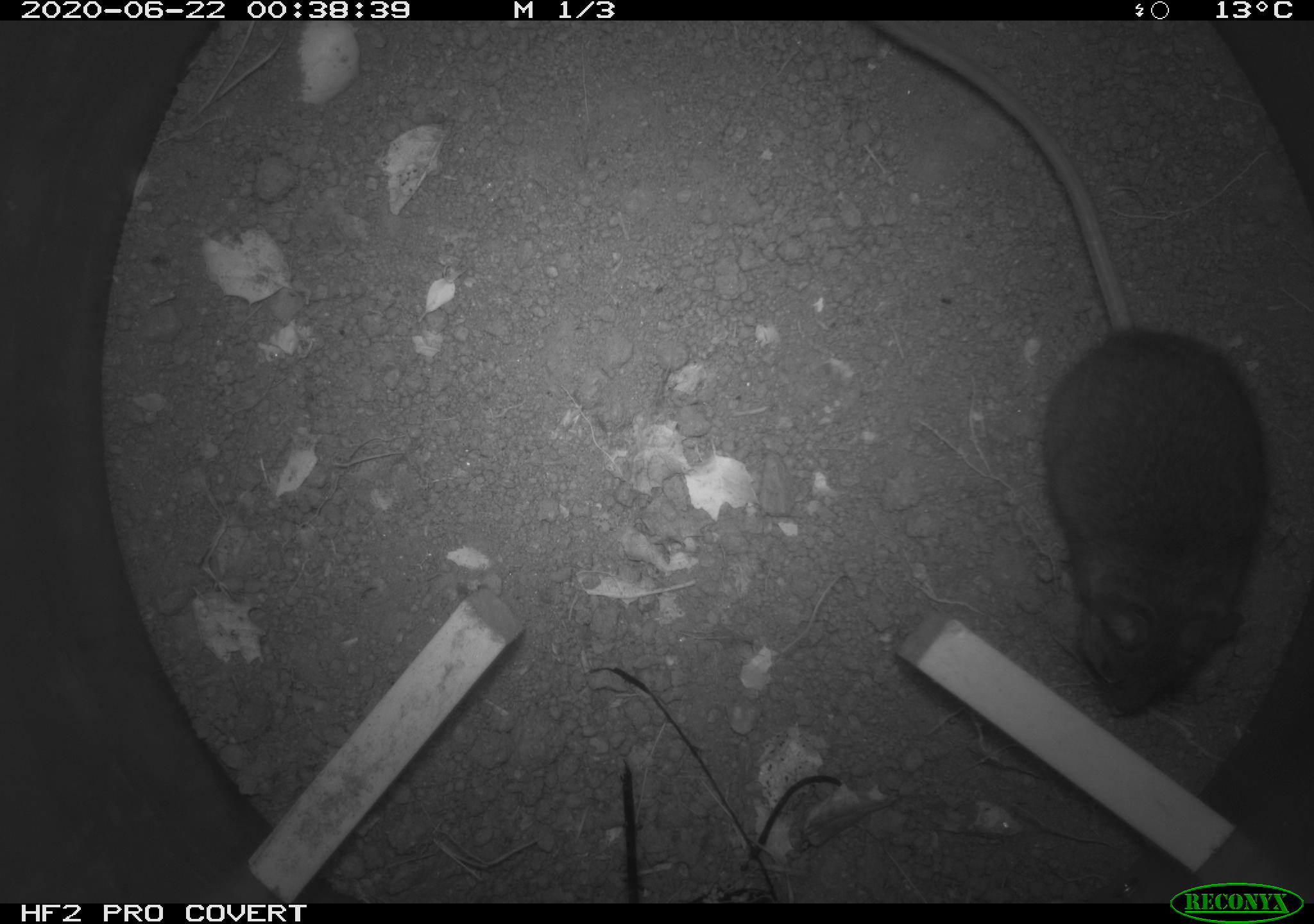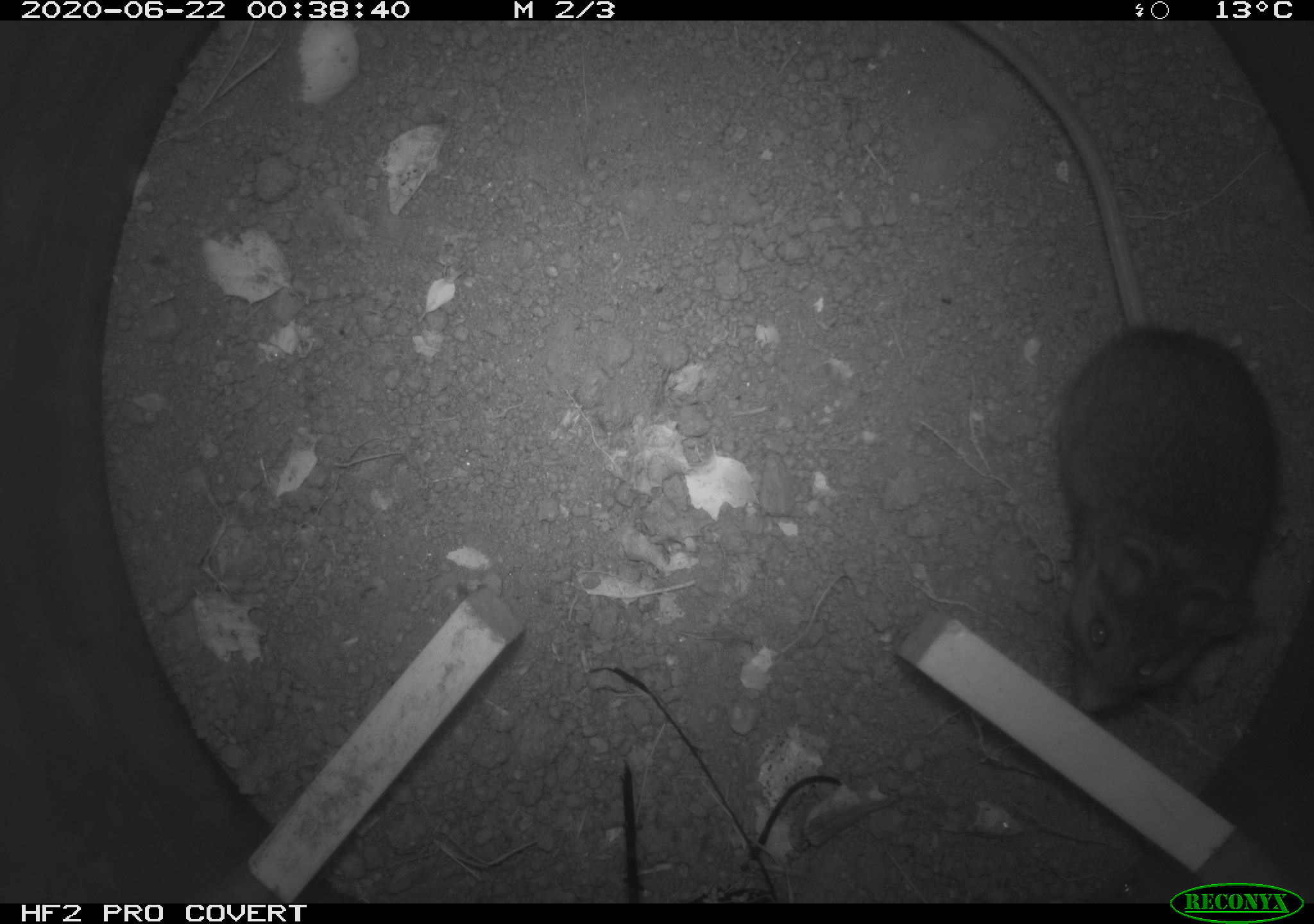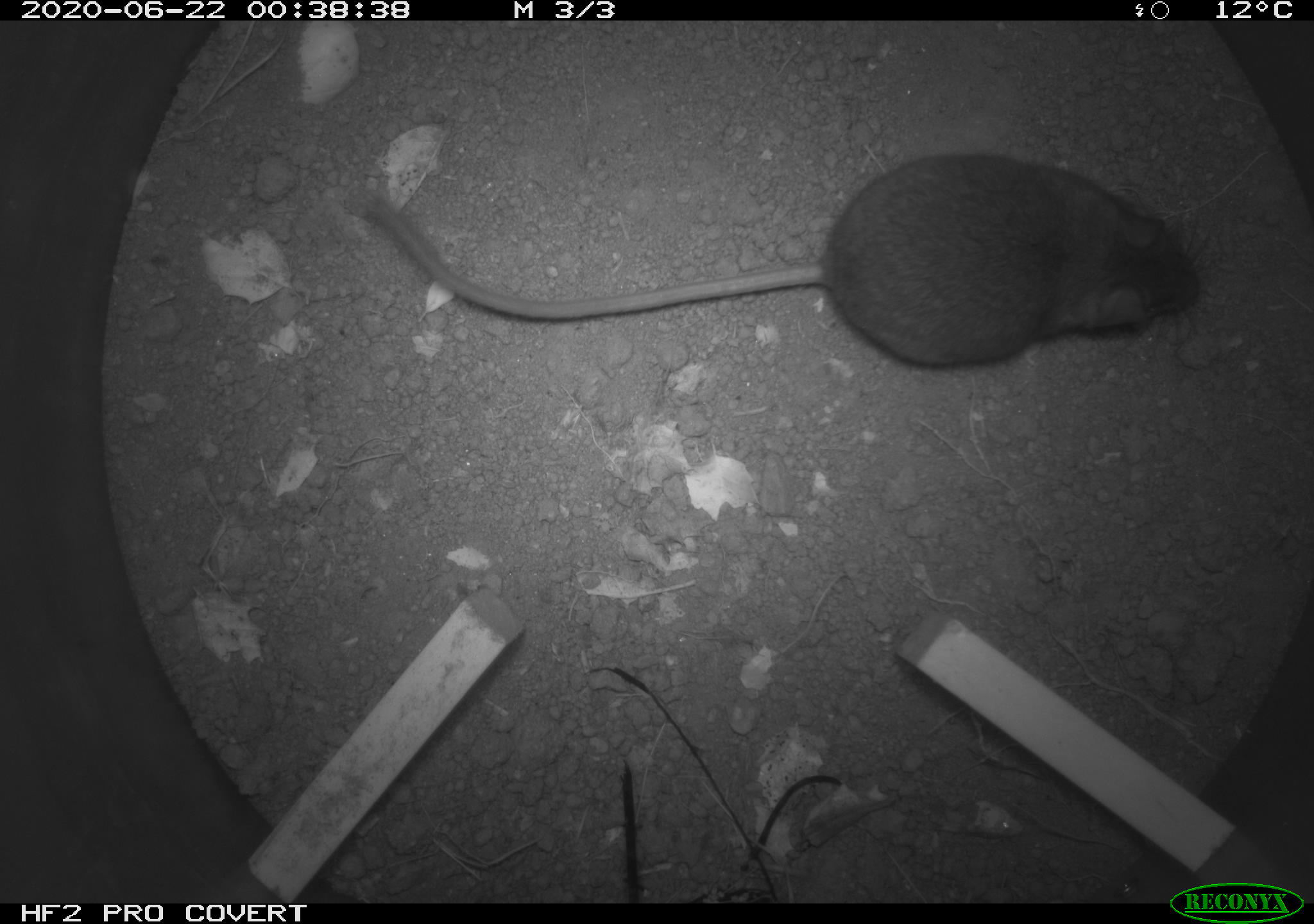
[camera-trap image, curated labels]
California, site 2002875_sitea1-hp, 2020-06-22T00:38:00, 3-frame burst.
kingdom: Animalia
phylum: Chordata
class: Mammalia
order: Rodentia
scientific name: Rodentia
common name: mouse species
Mouse species (Rodentia).